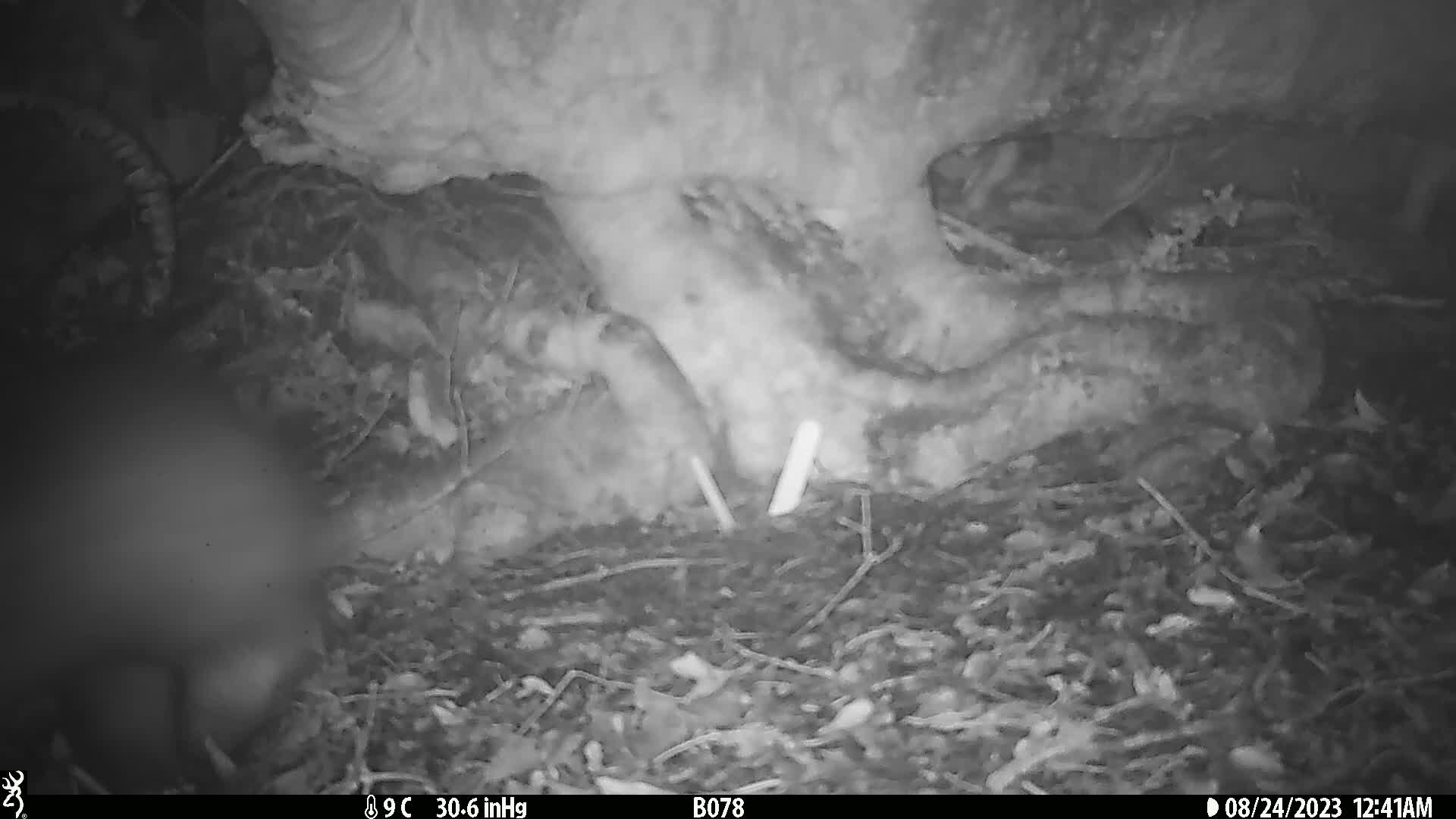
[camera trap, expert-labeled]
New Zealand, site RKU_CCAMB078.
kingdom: Animalia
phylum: Chordata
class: Mammalia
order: Diprotodontia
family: Phalangeridae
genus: Trichosurus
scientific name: Trichosurus vulpecula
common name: common brushtail possum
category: possum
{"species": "possum (common brushtail possum) (Trichosurus vulpecula)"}